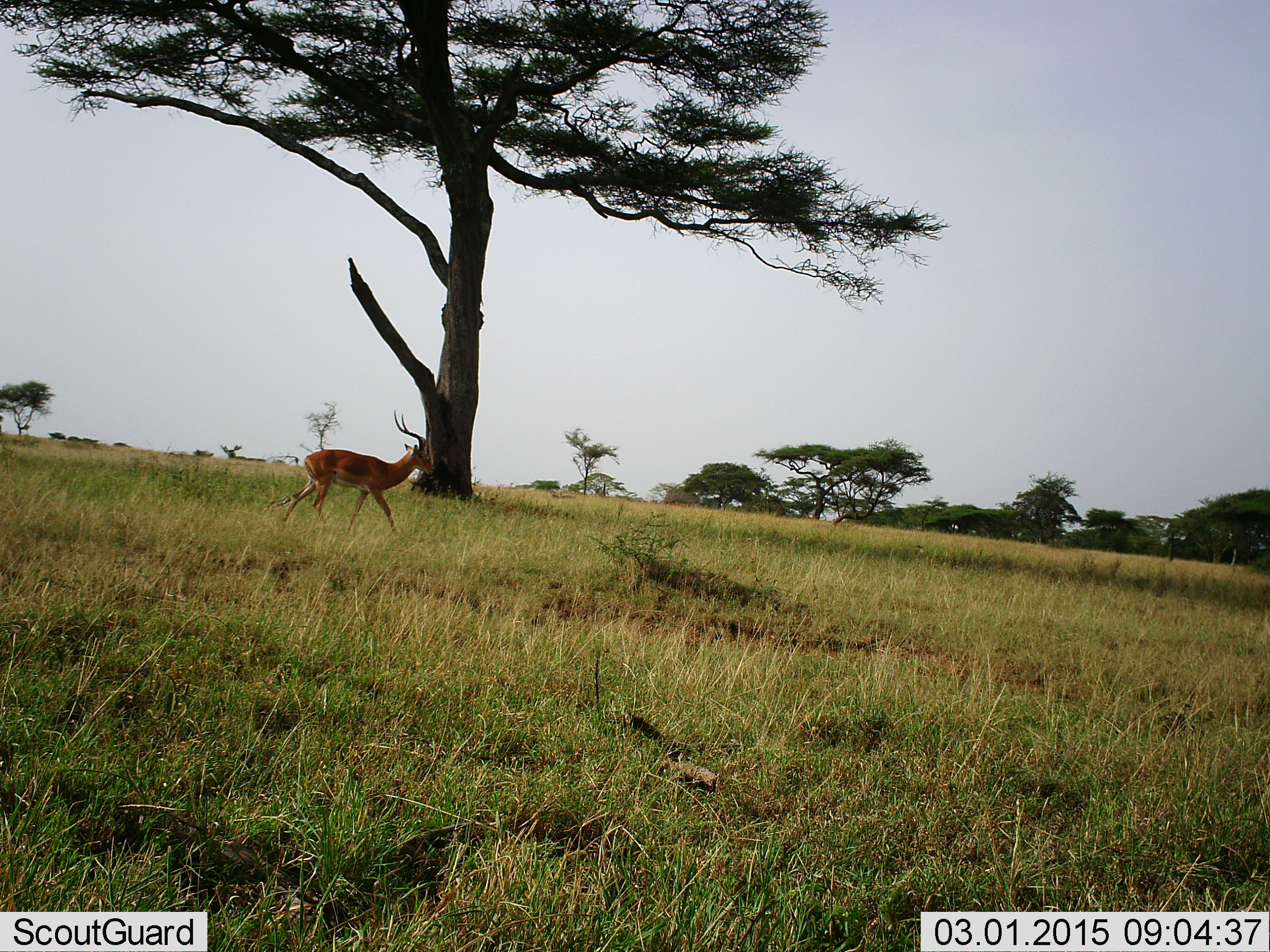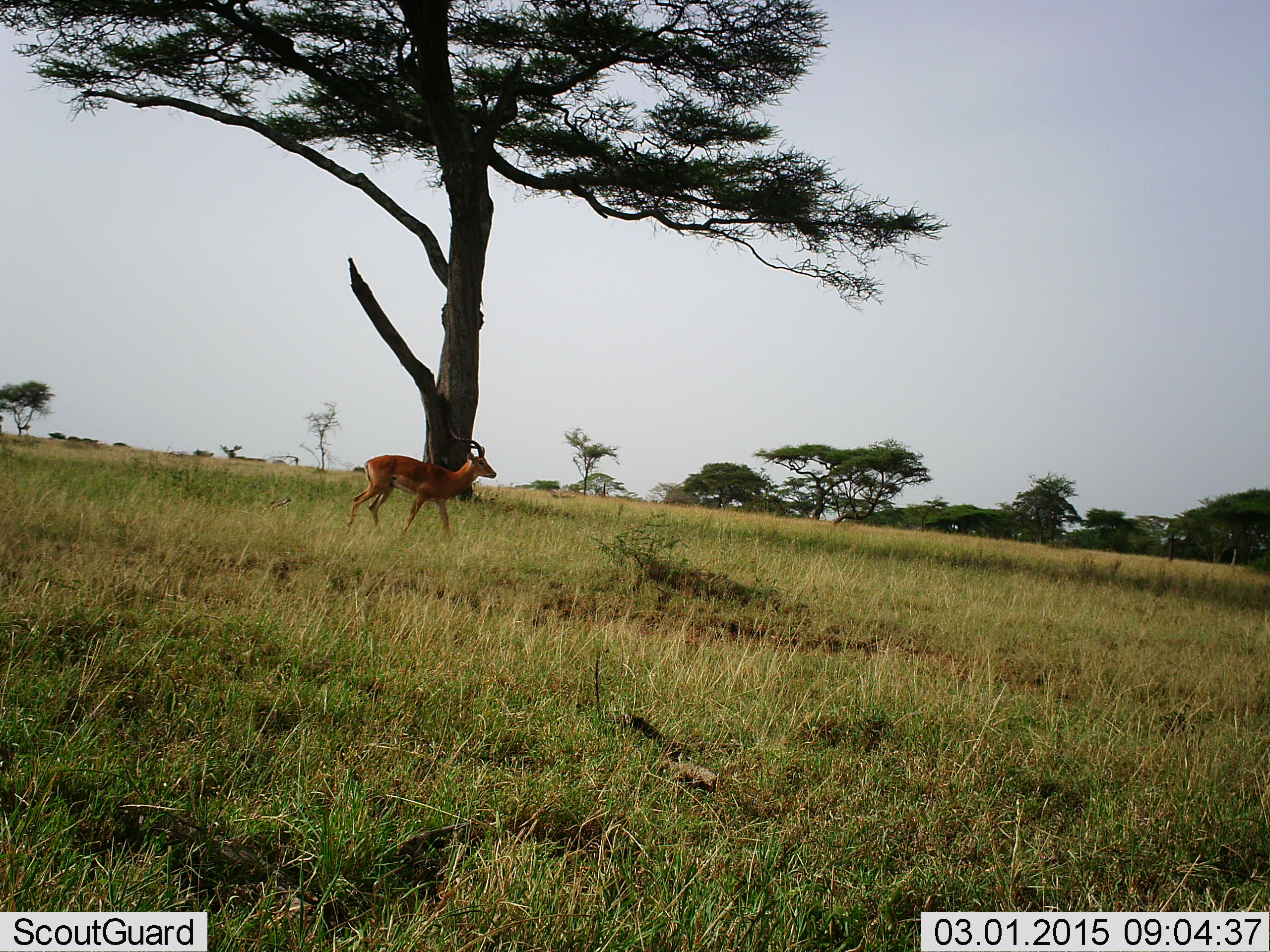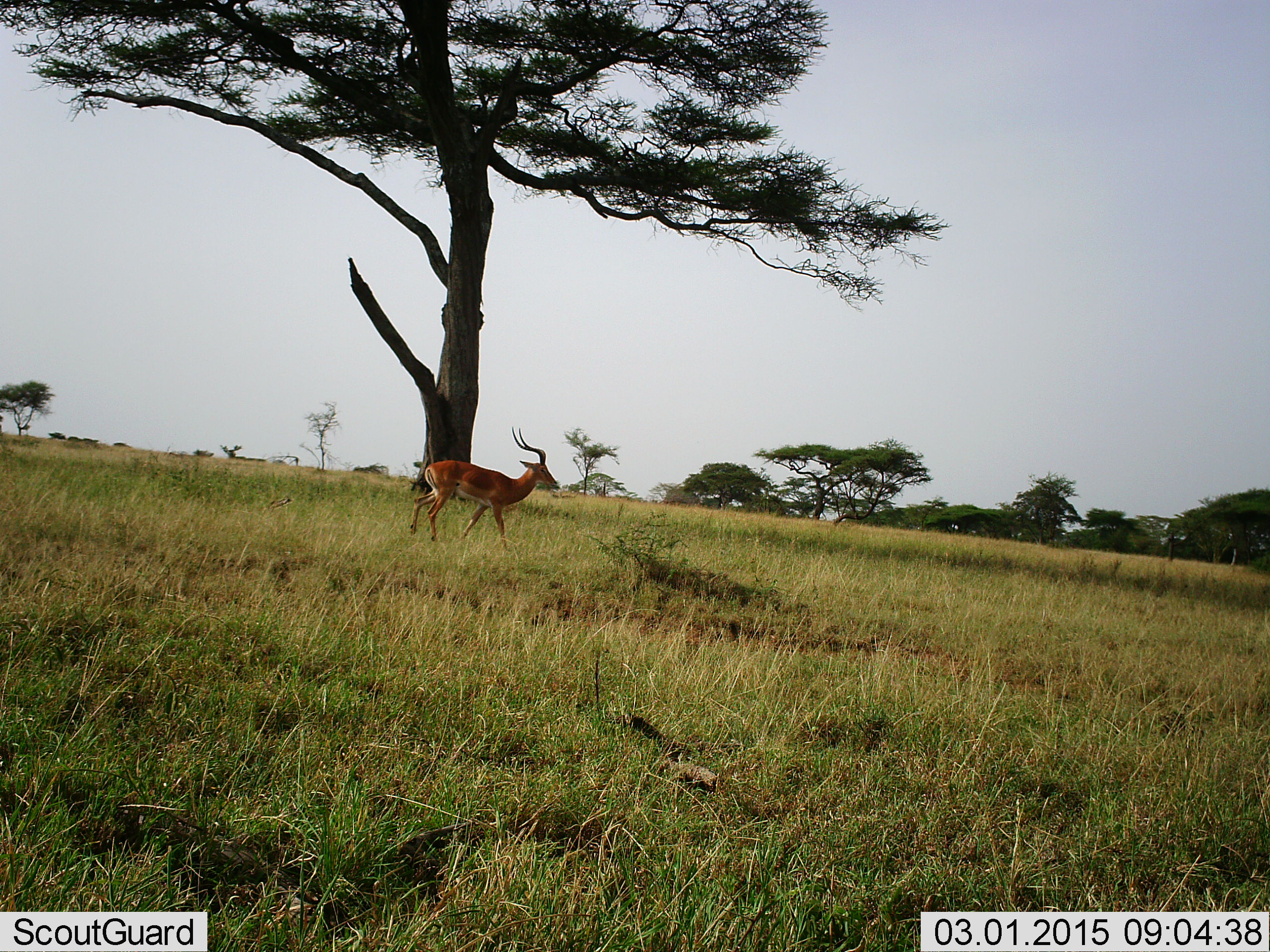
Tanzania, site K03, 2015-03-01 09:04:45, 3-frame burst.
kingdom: Animalia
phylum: Chordata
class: Mammalia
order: Artiodactyla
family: Bovidae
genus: Aepyceros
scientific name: Aepyceros melampus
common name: impala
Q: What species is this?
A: Impala (Aepyceros melampus).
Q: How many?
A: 1.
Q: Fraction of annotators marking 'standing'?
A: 0%.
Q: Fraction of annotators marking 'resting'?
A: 0%.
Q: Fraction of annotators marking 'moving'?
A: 100%.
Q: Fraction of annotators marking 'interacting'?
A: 0%.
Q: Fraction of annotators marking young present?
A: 0%.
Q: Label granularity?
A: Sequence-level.